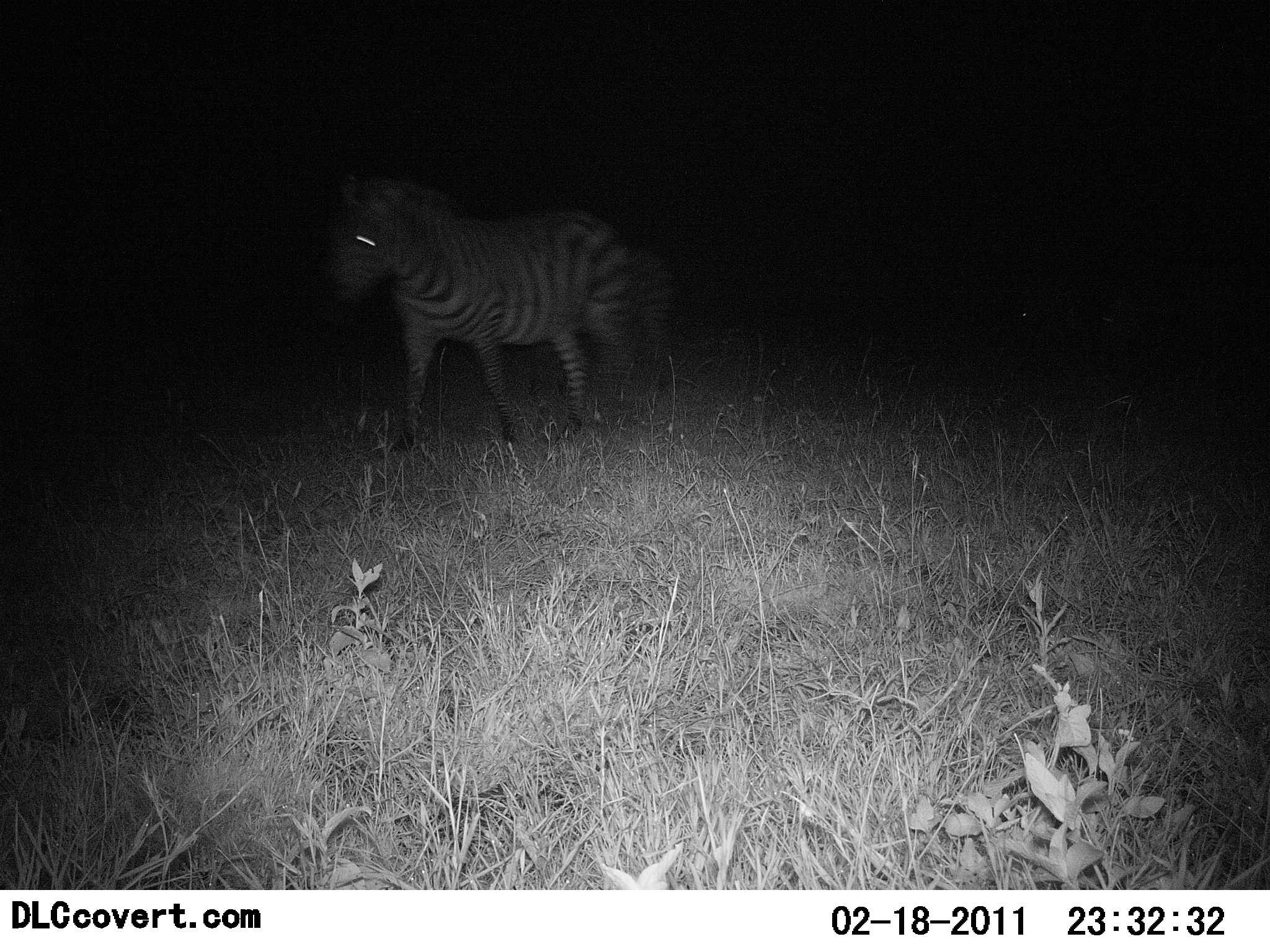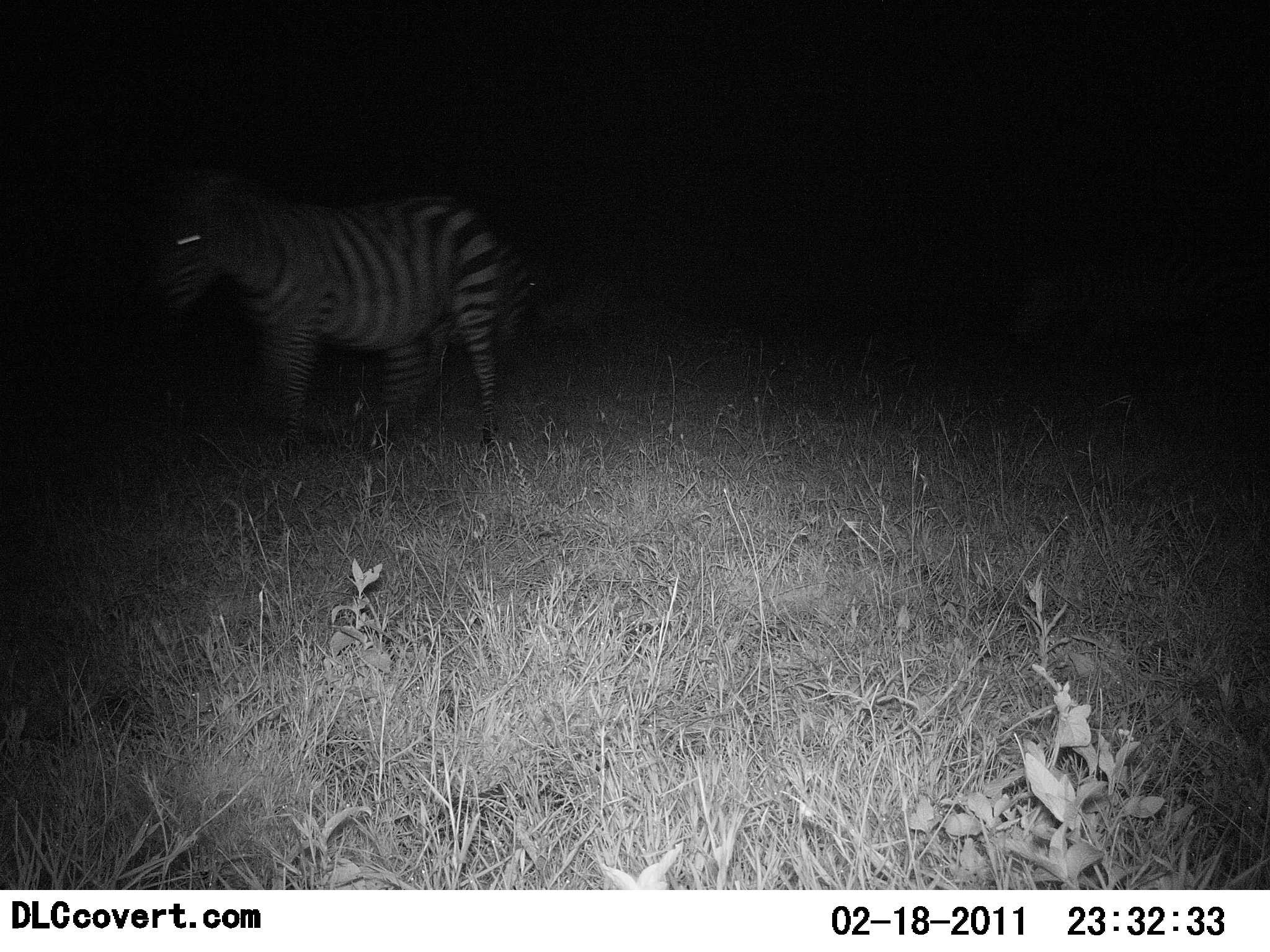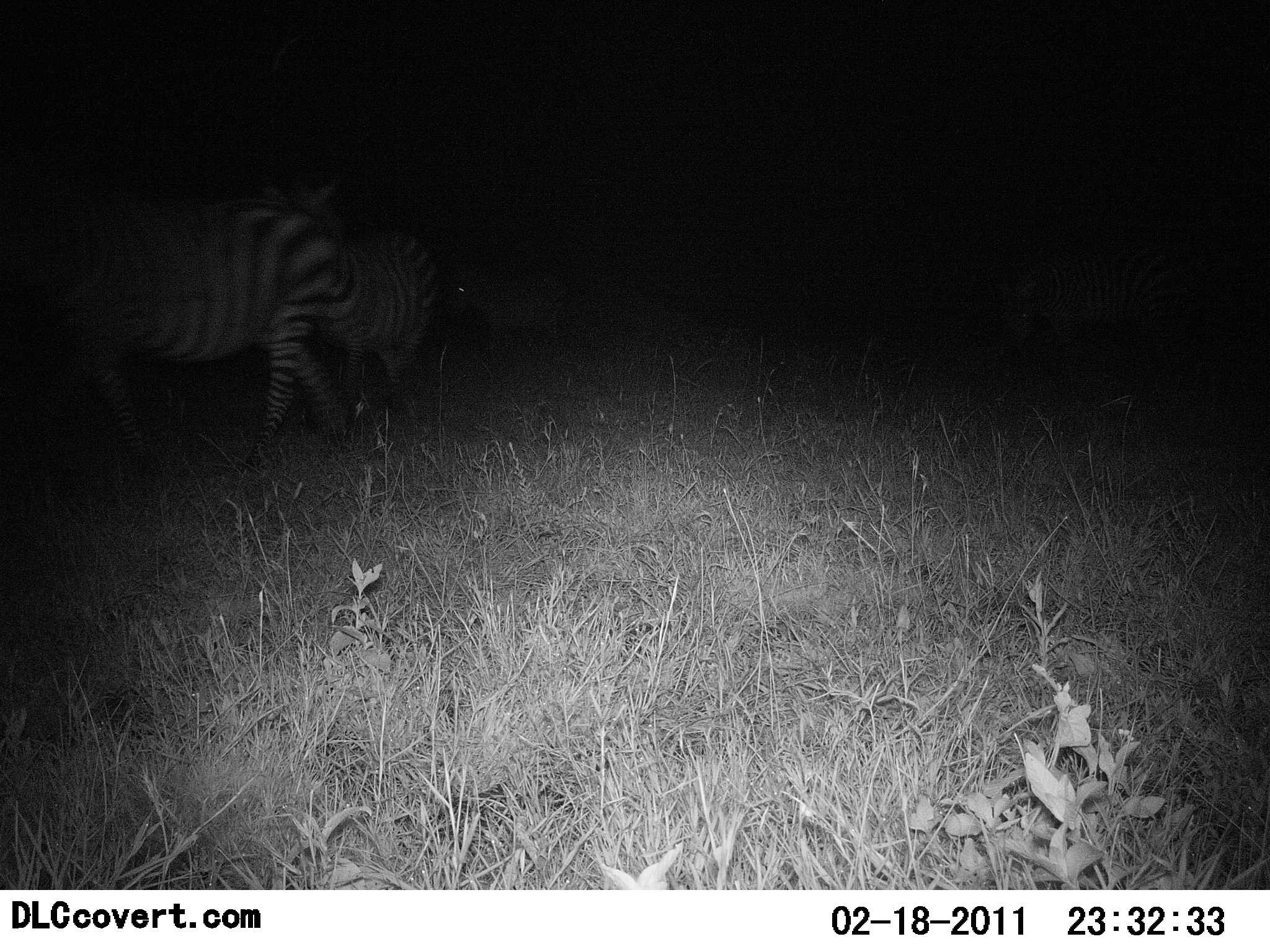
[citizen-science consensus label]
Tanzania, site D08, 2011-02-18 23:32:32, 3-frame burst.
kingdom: Animalia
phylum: Chordata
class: Mammalia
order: Perissodactyla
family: Equidae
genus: Equus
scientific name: Equus quagga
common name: plains zebra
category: zebra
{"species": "zebra (plains zebra) (Equus quagga)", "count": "4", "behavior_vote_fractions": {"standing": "0%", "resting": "0%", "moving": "92%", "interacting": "0%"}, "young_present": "8%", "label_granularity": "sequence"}